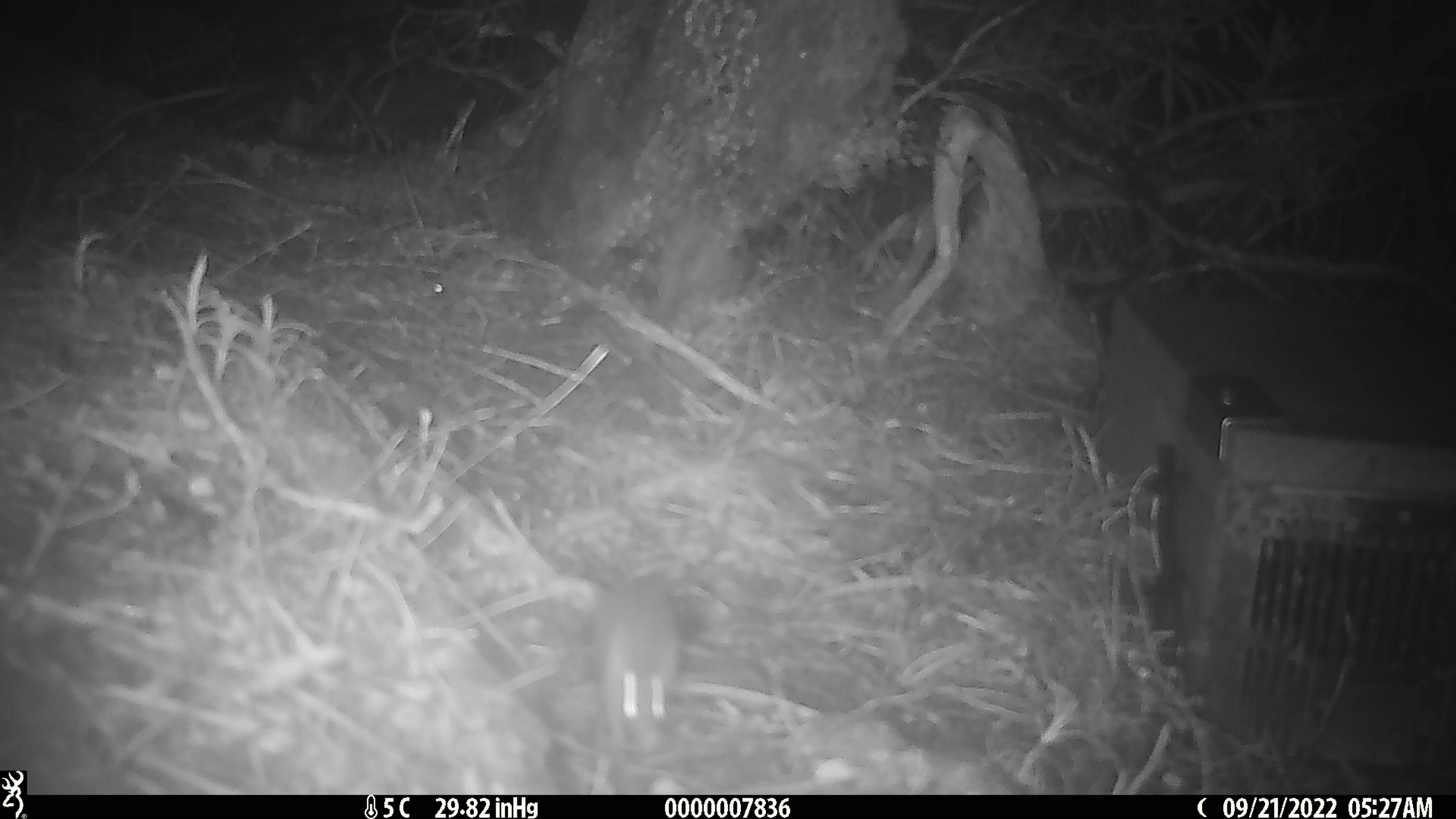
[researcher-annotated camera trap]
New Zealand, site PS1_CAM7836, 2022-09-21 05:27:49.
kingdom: Animalia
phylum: Chordata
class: Mammalia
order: Rodentia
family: Muridae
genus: Mus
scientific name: Mus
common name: mouse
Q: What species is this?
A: Mouse (Mus).